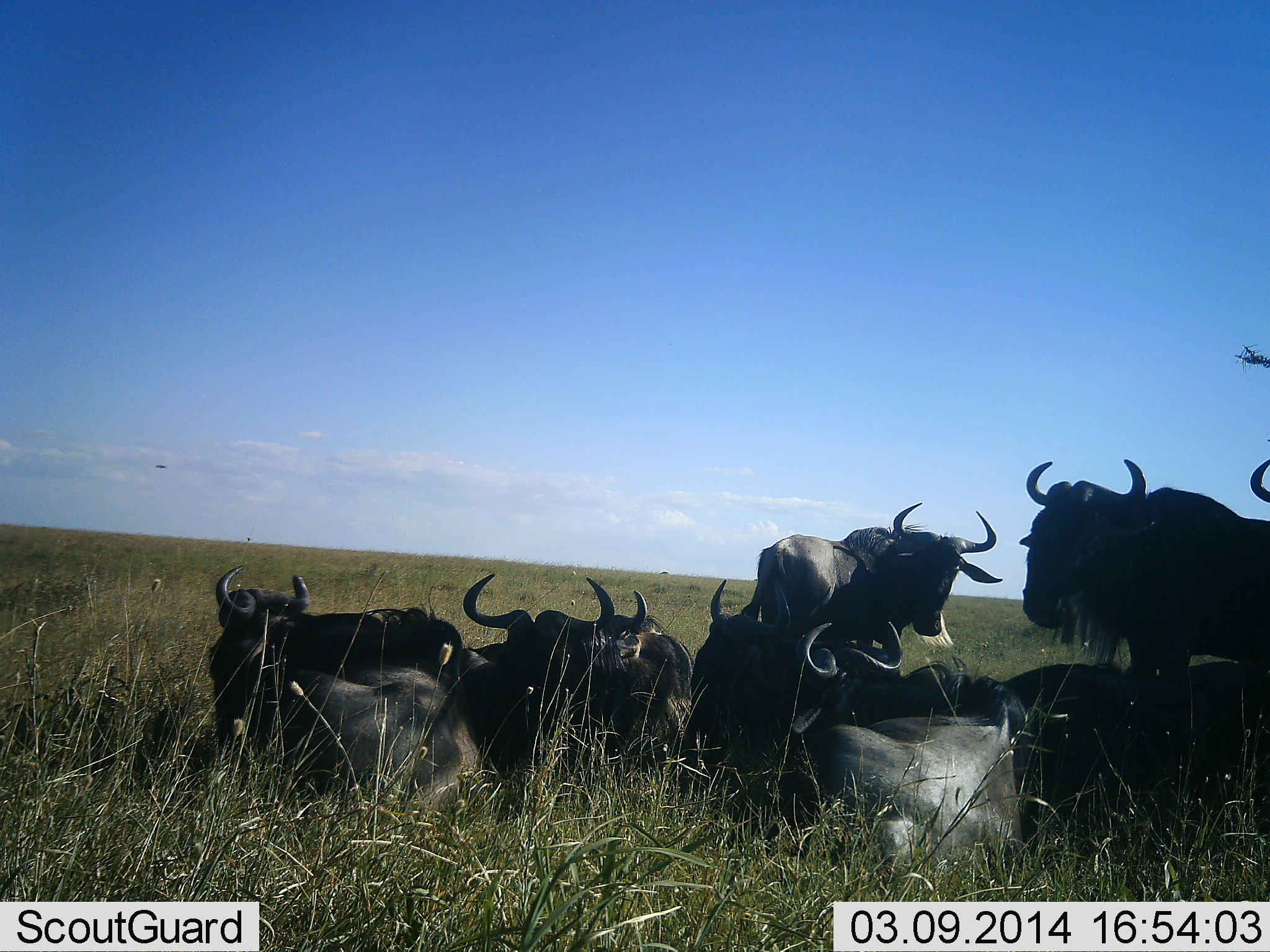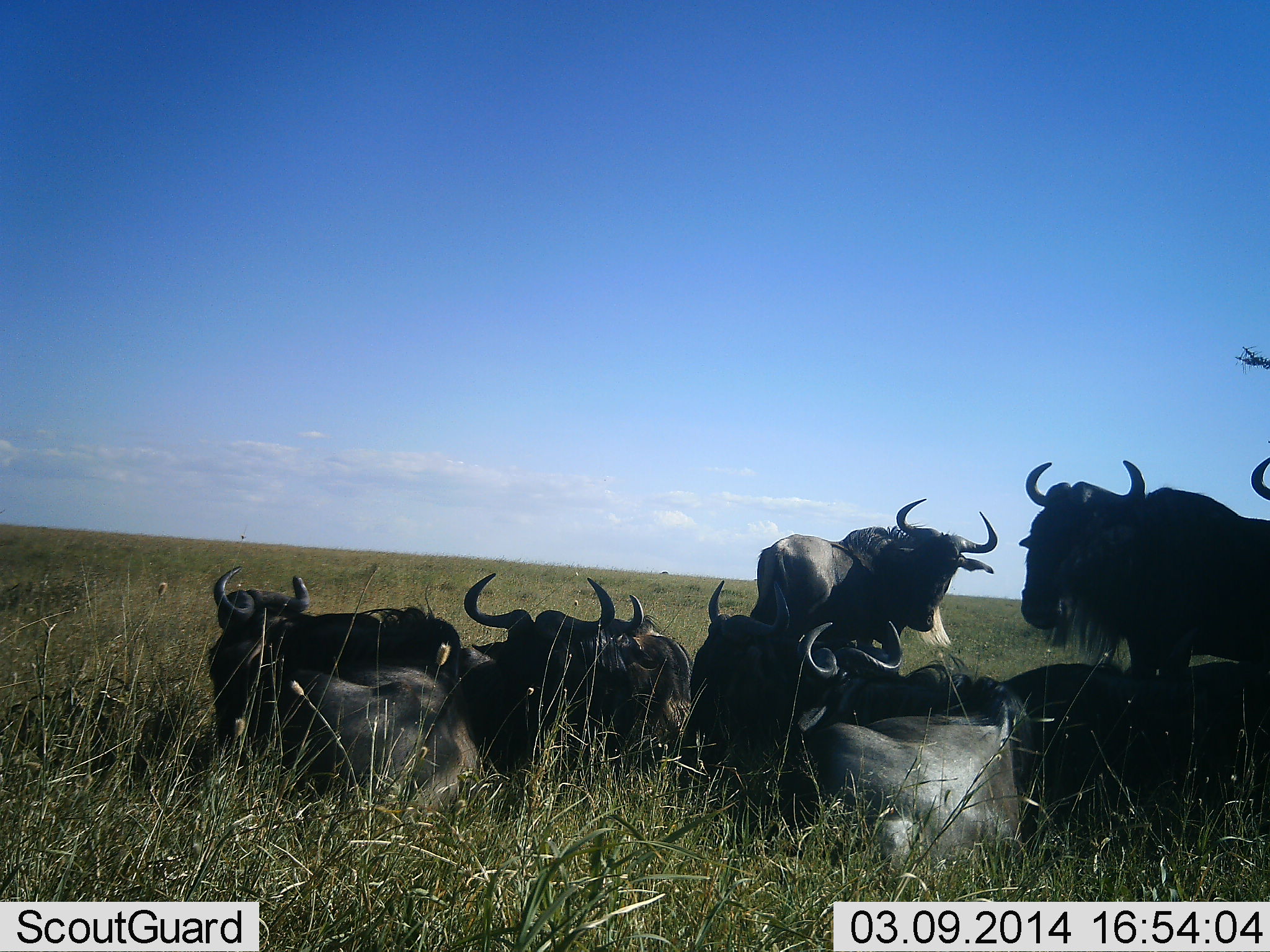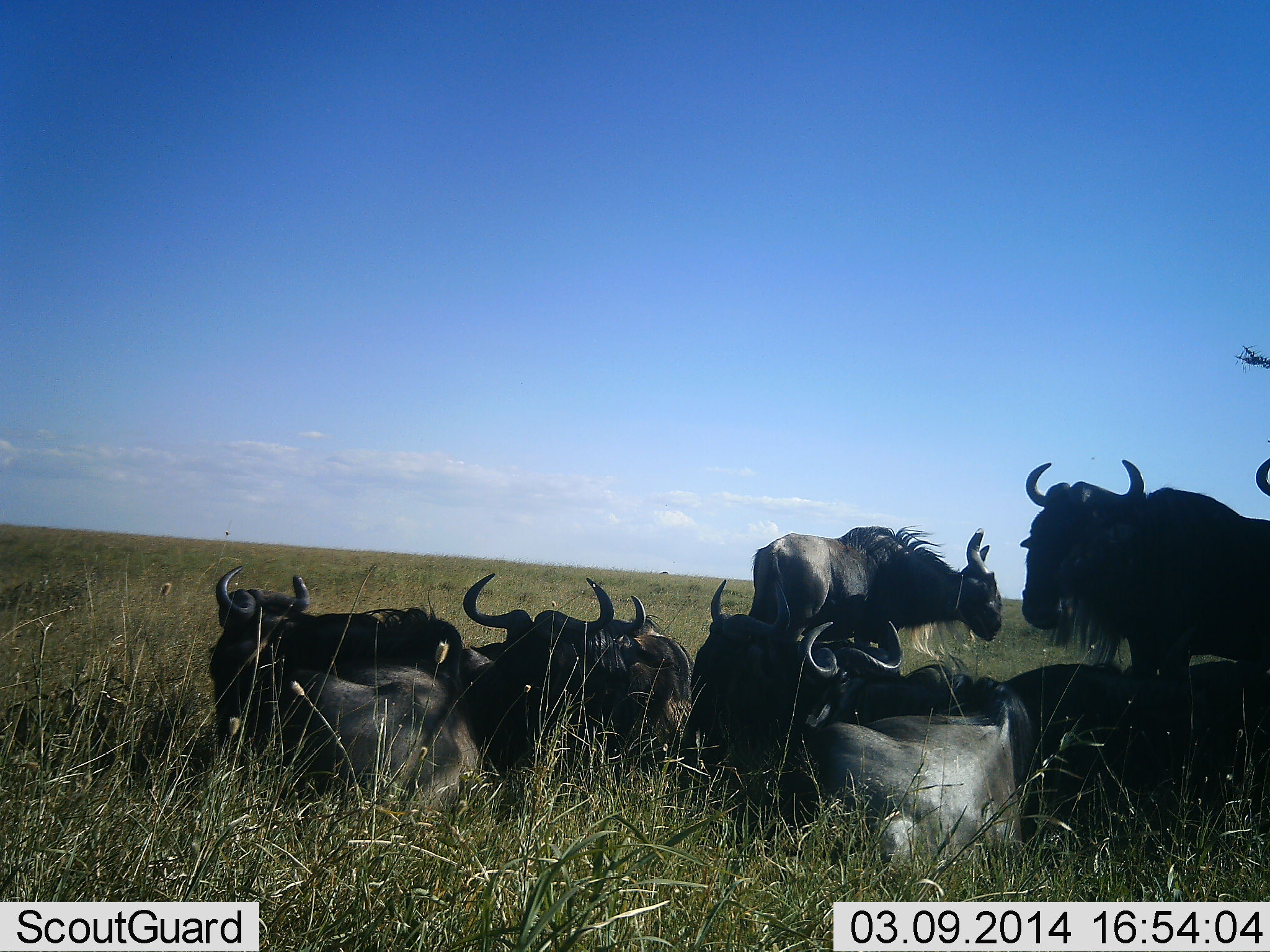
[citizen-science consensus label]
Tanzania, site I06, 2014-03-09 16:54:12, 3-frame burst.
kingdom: Animalia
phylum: Chordata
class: Mammalia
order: Artiodactyla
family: Bovidae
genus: Connochaetes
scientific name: Connochaetes taurinus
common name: blue wildebeest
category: wildebeest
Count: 10.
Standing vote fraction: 50%.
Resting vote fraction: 98%.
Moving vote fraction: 0%.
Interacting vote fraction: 8%.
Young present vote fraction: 0%.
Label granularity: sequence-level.